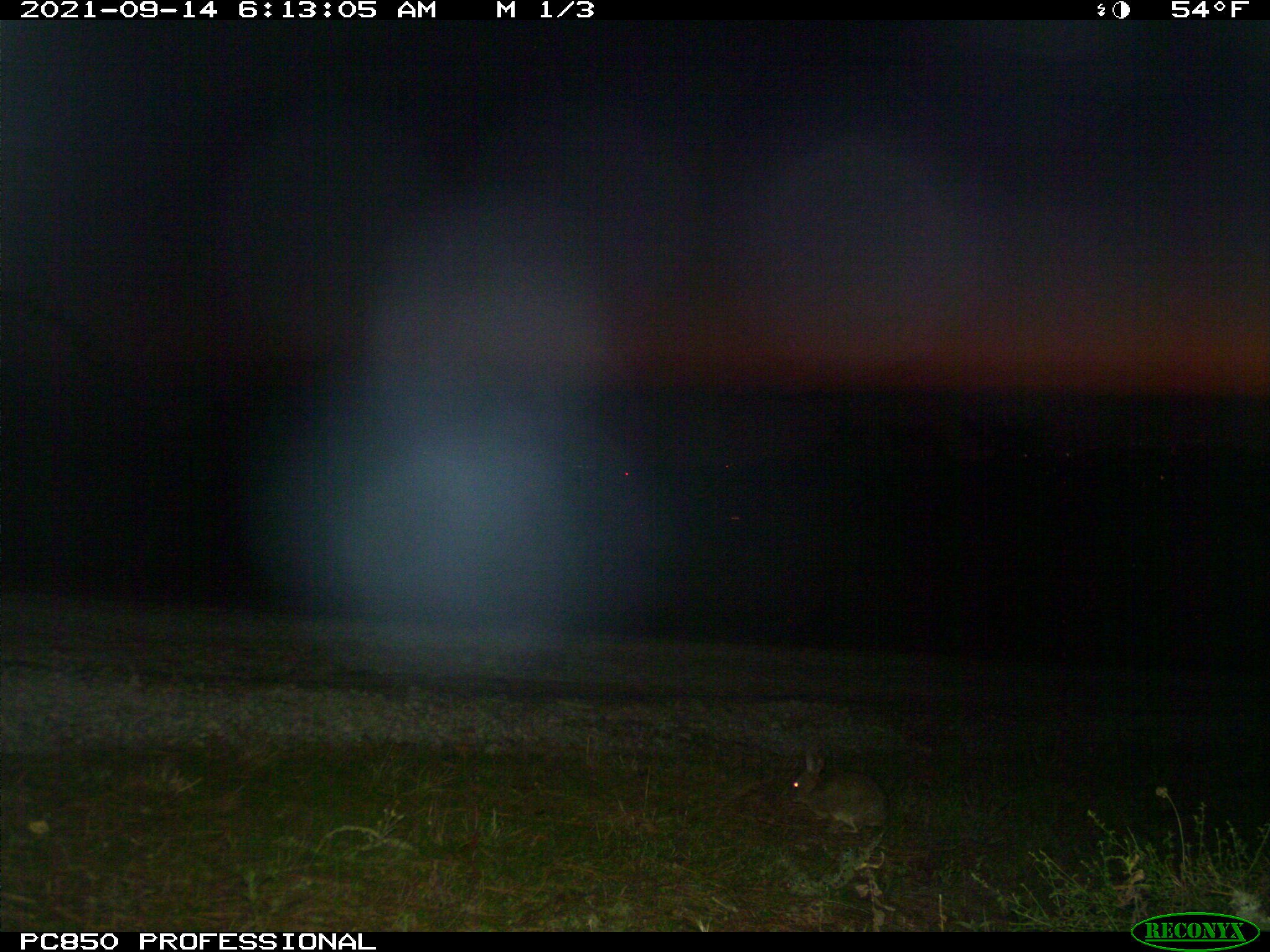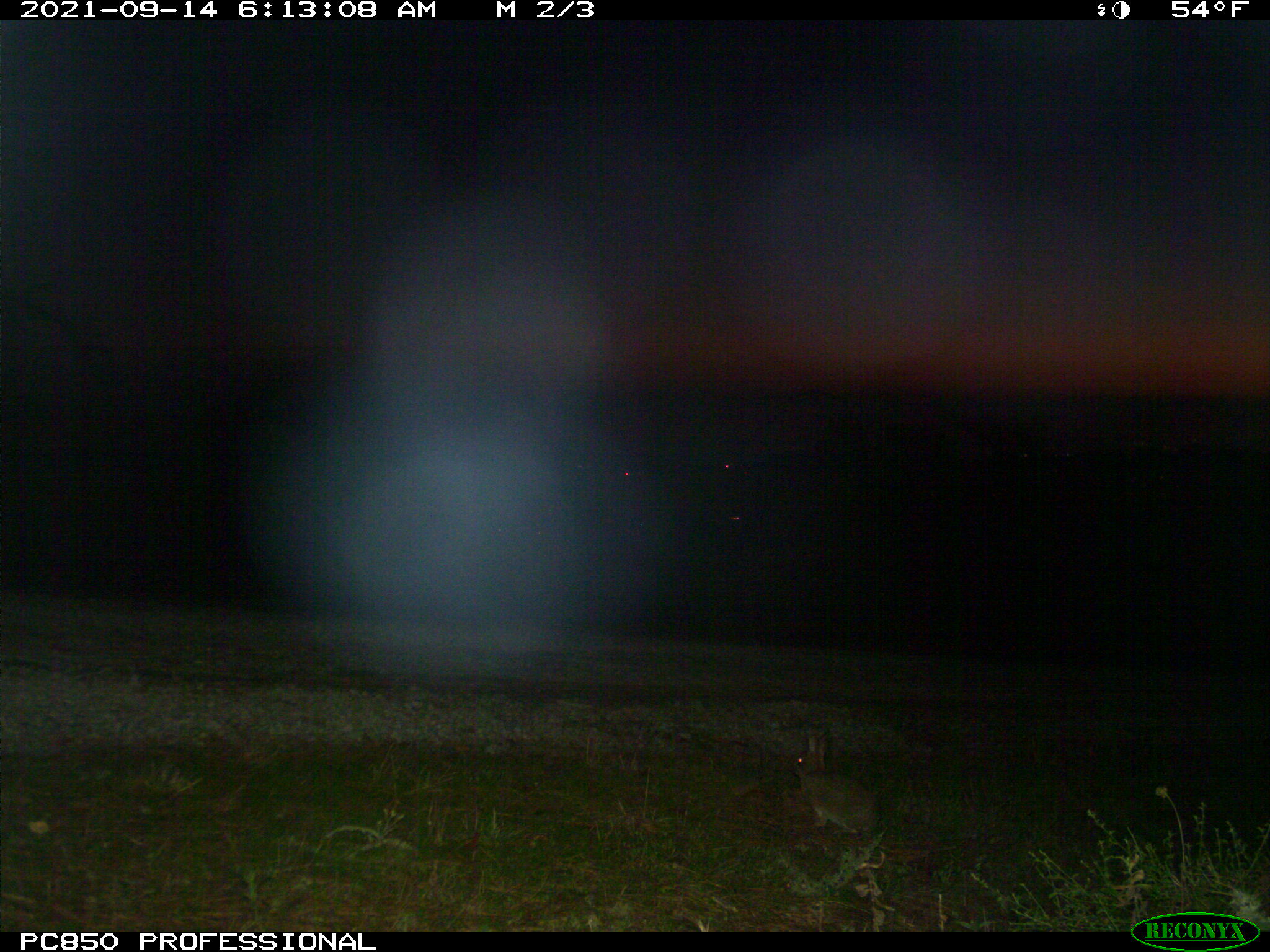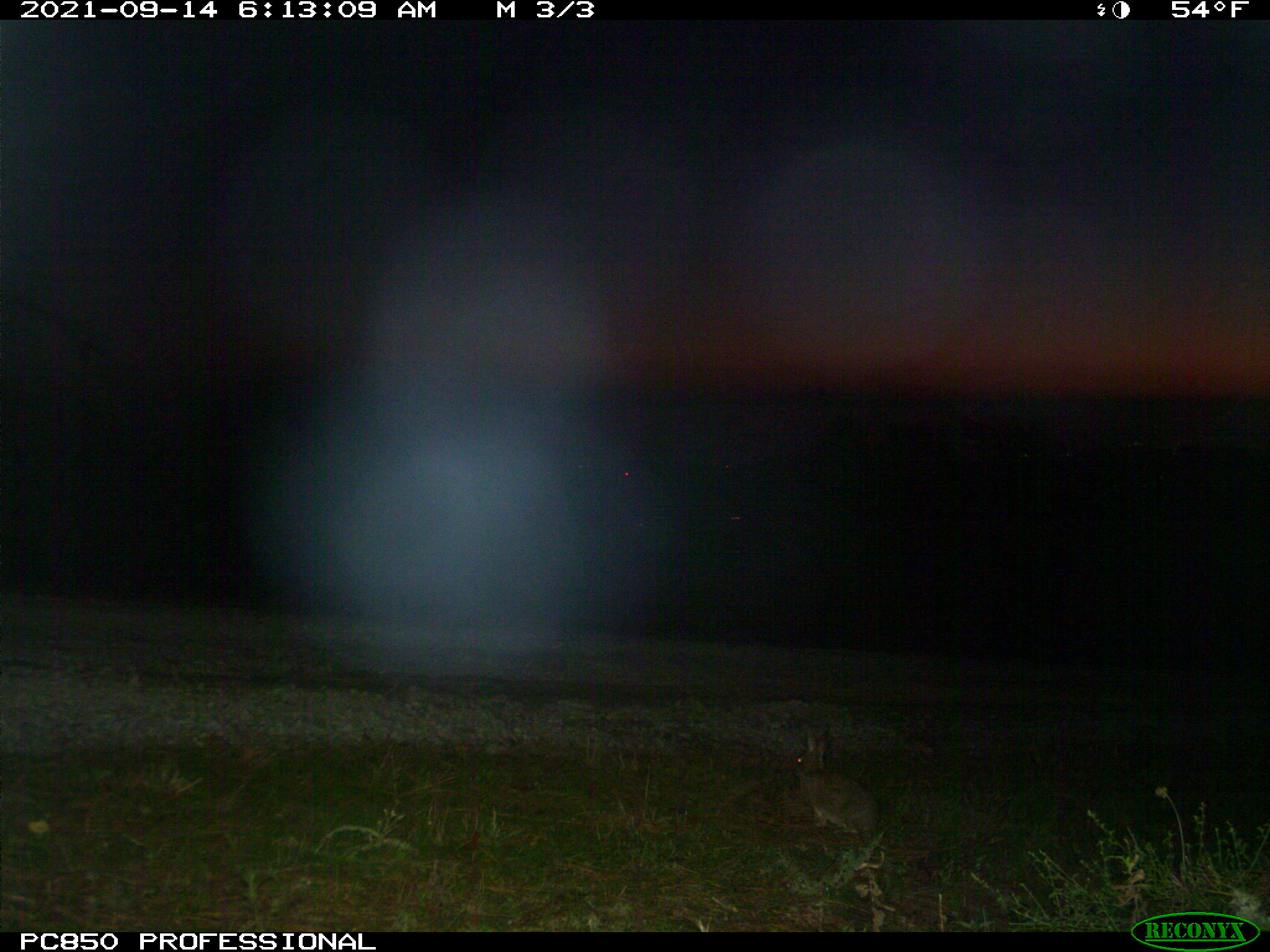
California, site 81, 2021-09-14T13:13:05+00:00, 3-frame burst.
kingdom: Animalia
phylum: Chordata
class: Mammalia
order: Lagomorpha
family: Leporidae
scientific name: Leporidae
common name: rabbit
Rabbit (Leporidae).